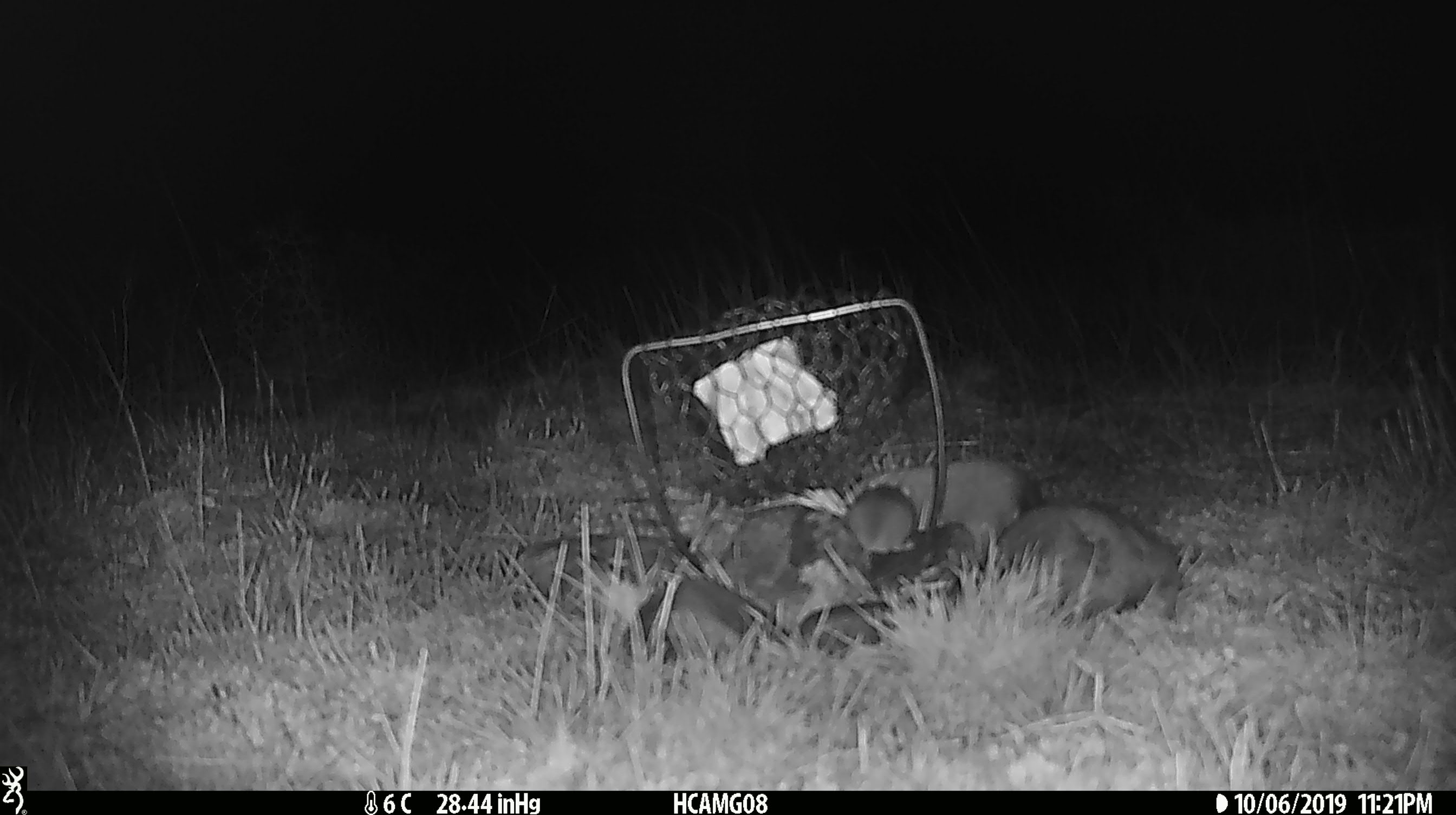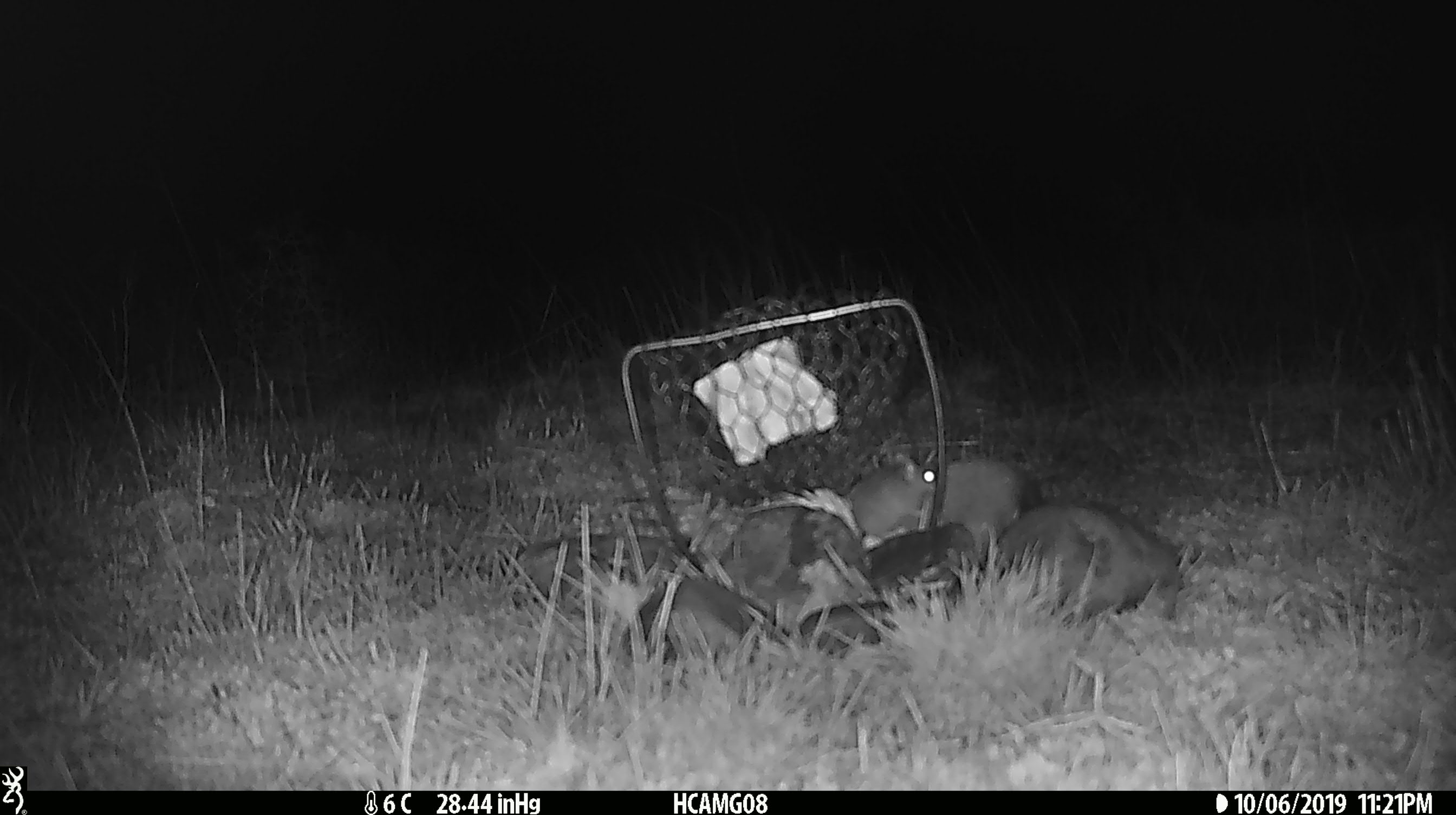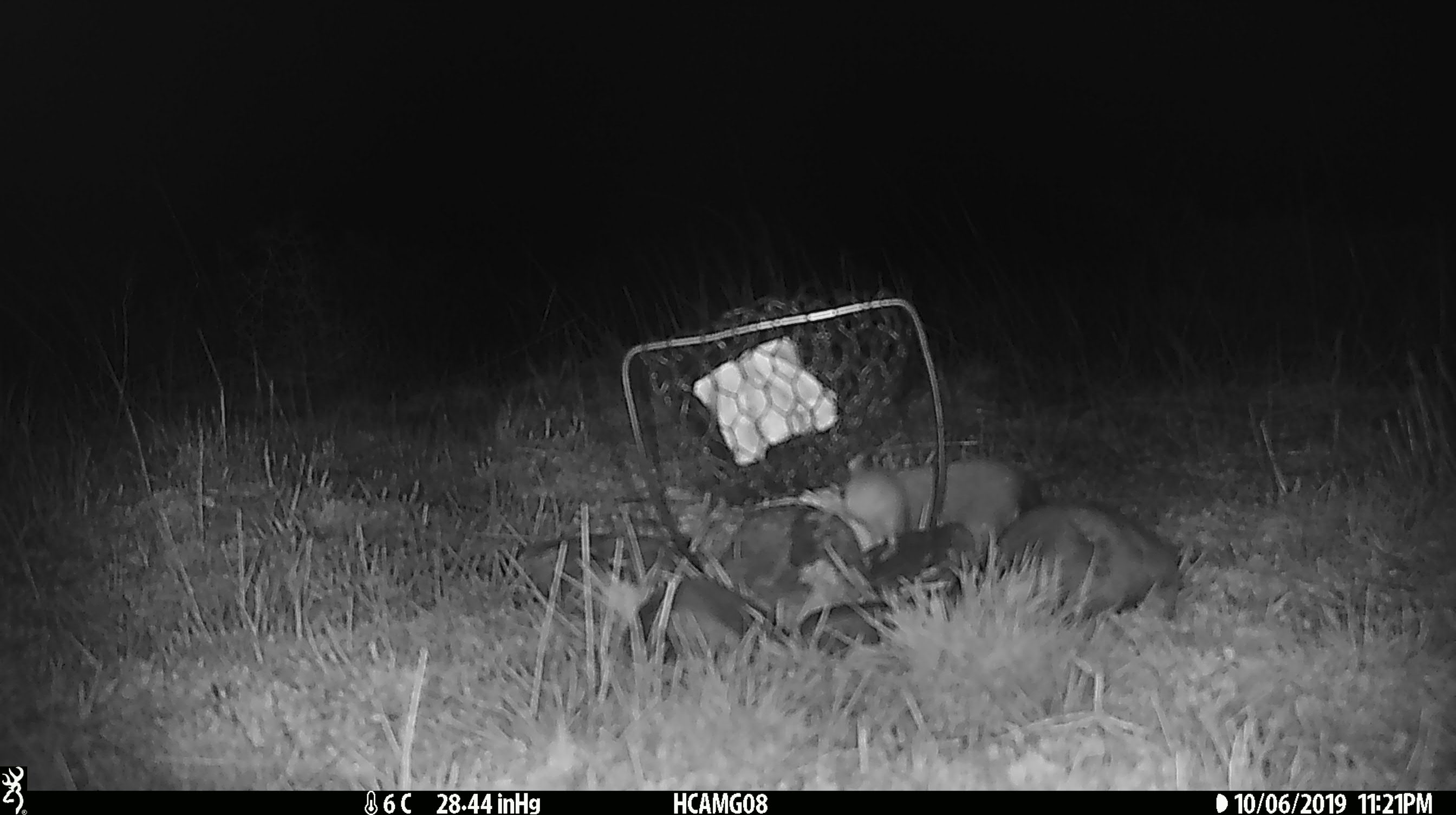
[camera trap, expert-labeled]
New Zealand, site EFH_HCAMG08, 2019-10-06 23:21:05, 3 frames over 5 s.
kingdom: Animalia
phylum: Chordata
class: Mammalia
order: Rodentia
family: Muridae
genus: Mus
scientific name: Mus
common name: mouse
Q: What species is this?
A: Mouse (Mus).